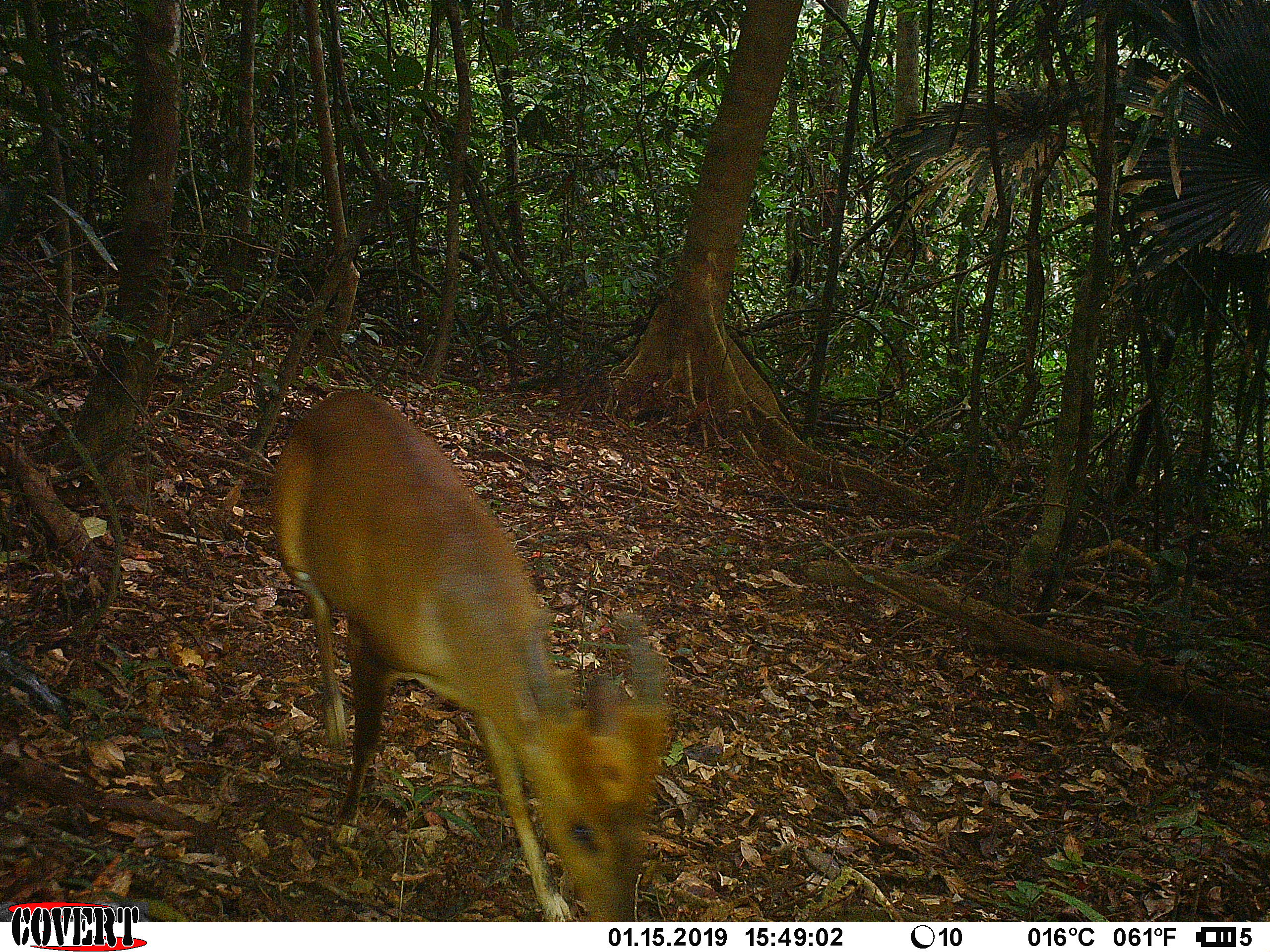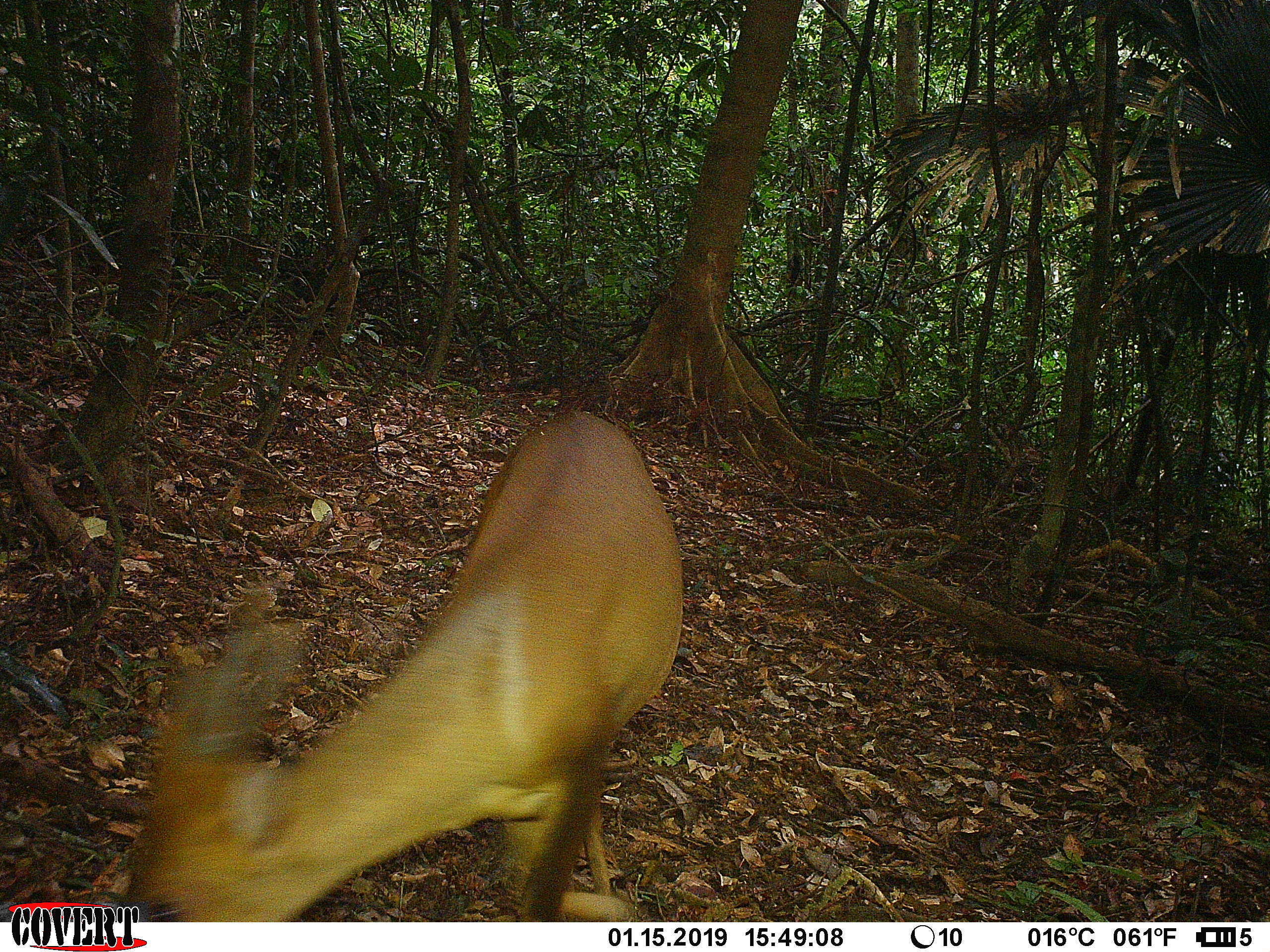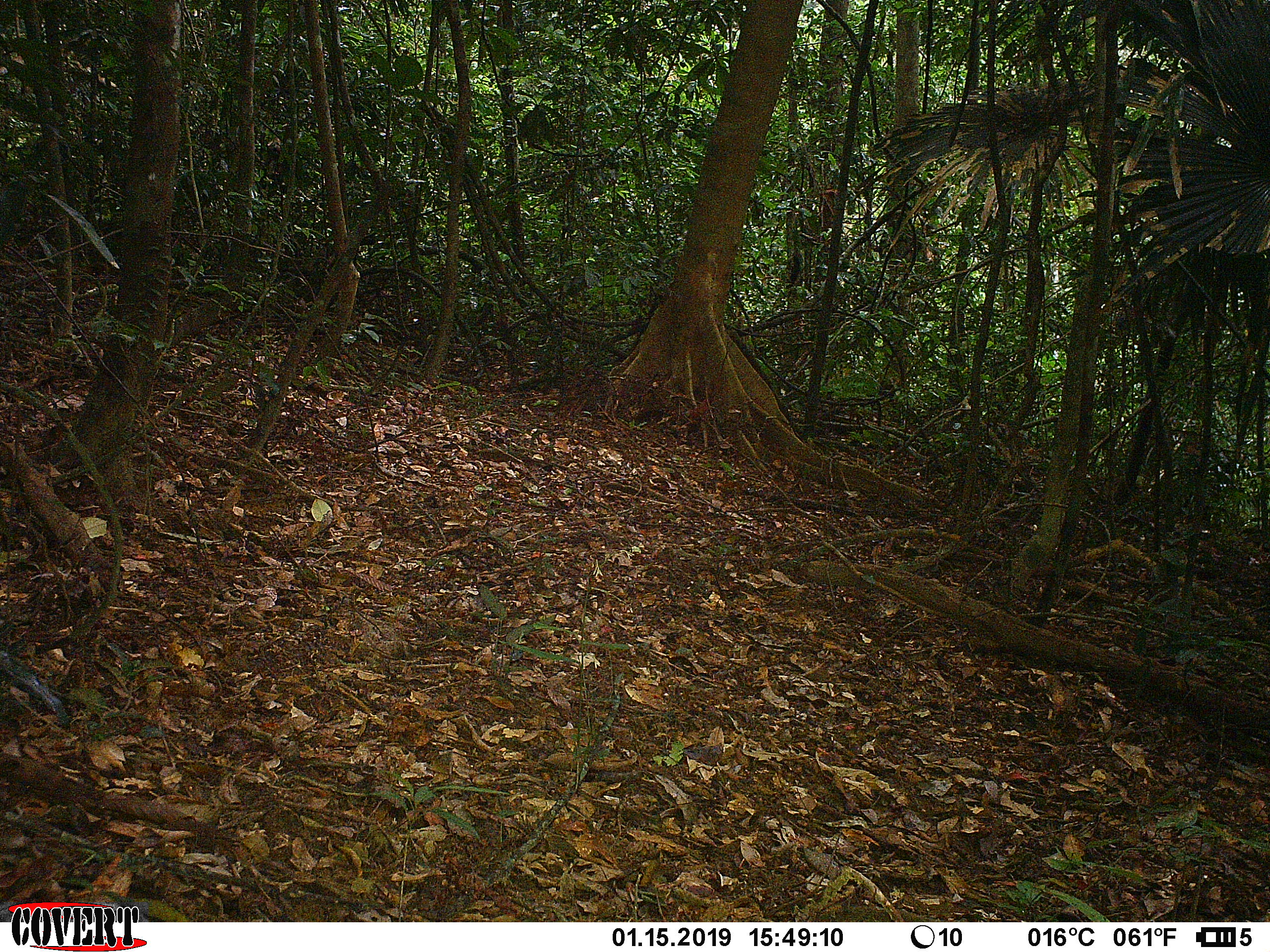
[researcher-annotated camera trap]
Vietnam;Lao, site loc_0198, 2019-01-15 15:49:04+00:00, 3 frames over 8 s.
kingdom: Animalia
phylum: Chordata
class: Mammalia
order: Artiodactyla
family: Cervidae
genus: Muntiacus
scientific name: Muntiacus vuquangensis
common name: large-antlered muntjac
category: large antlered muntjac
Large antlered muntjac (large-antlered muntjac) (Muntiacus vuquangensis). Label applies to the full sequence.